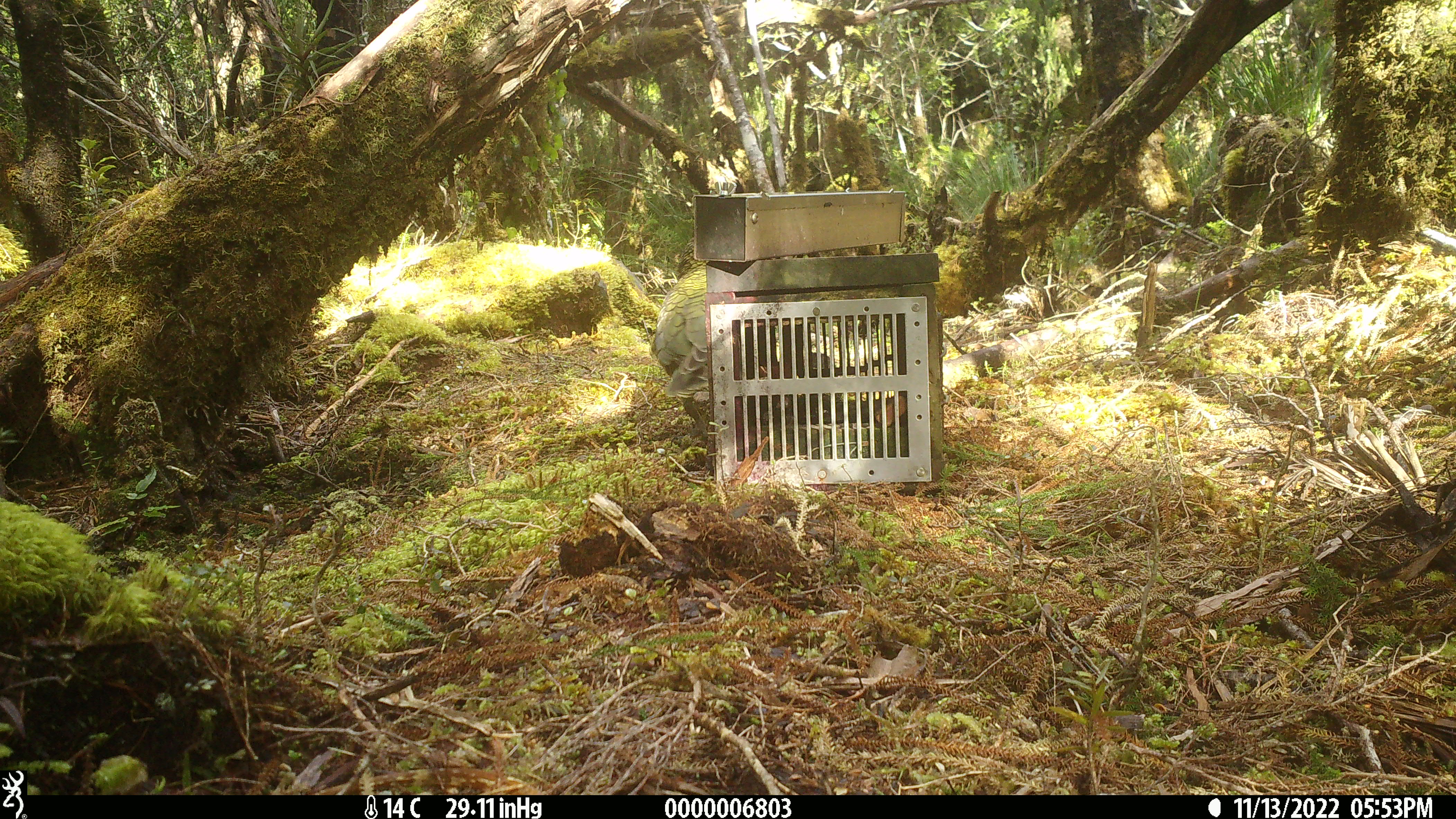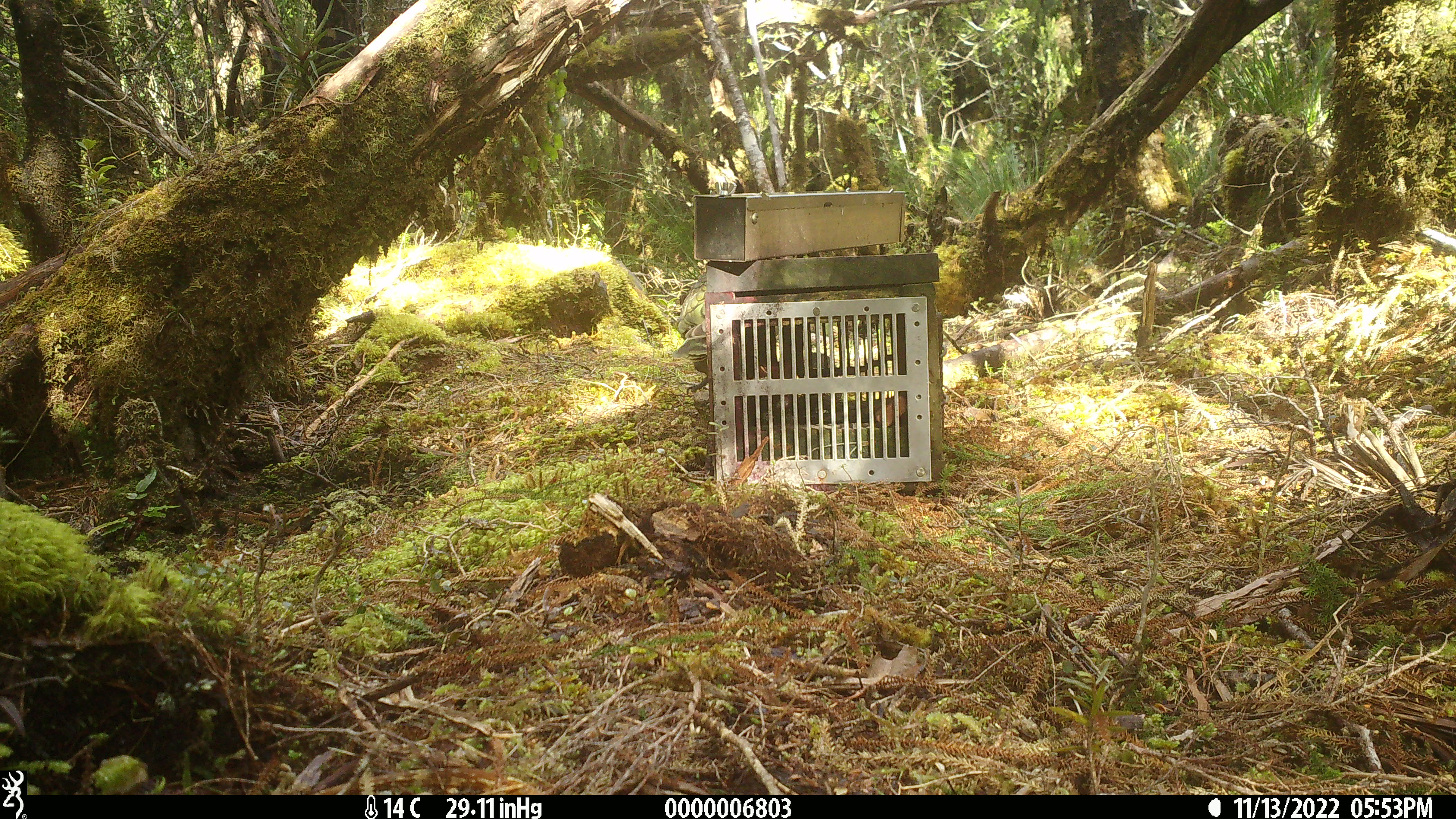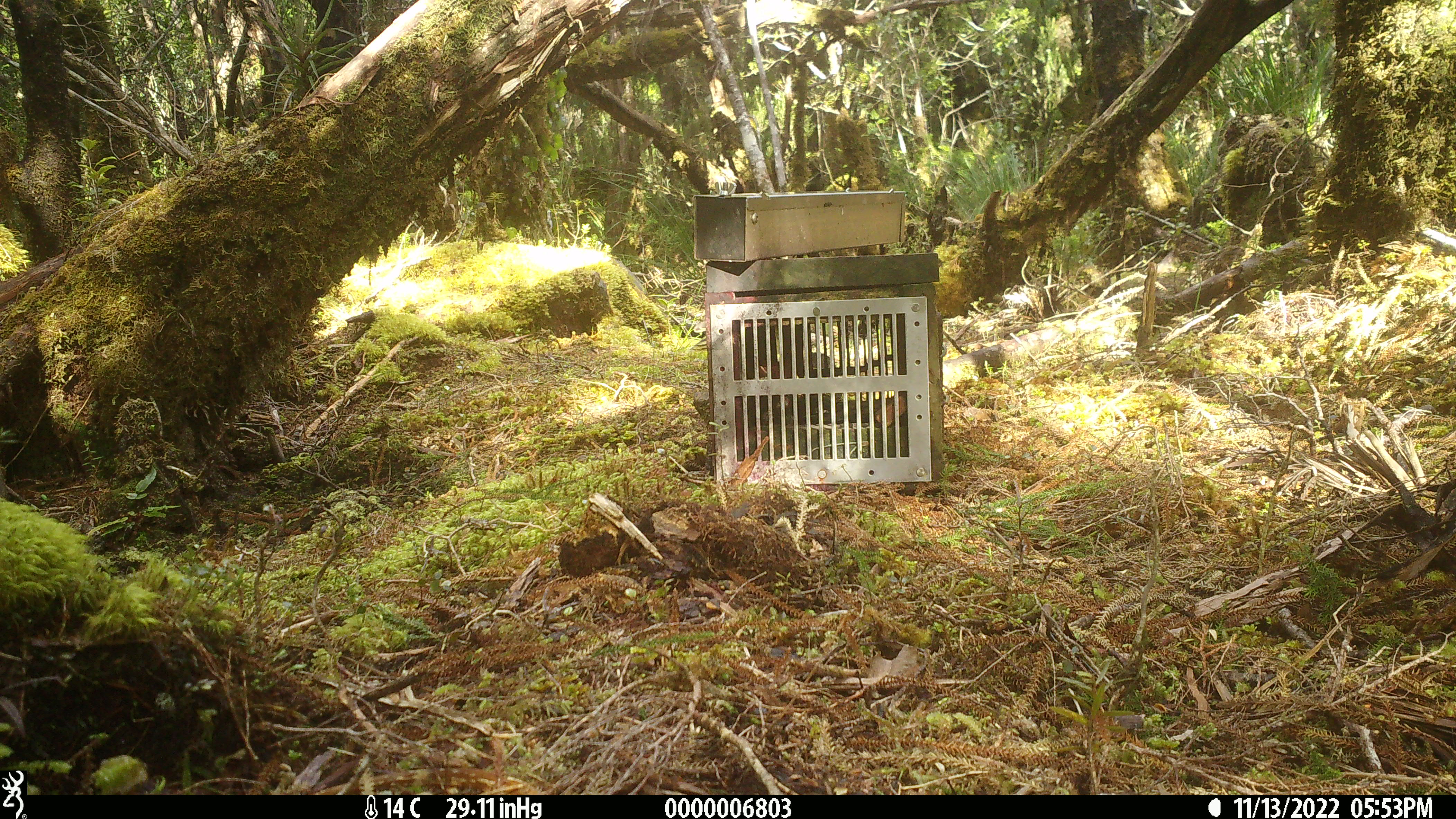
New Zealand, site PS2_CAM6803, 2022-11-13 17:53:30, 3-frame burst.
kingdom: Animalia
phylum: Chordata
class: Aves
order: Psittaciformes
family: Strigopidae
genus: Nestor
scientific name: Nestor notabilis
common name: kea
Kea (Nestor notabilis).